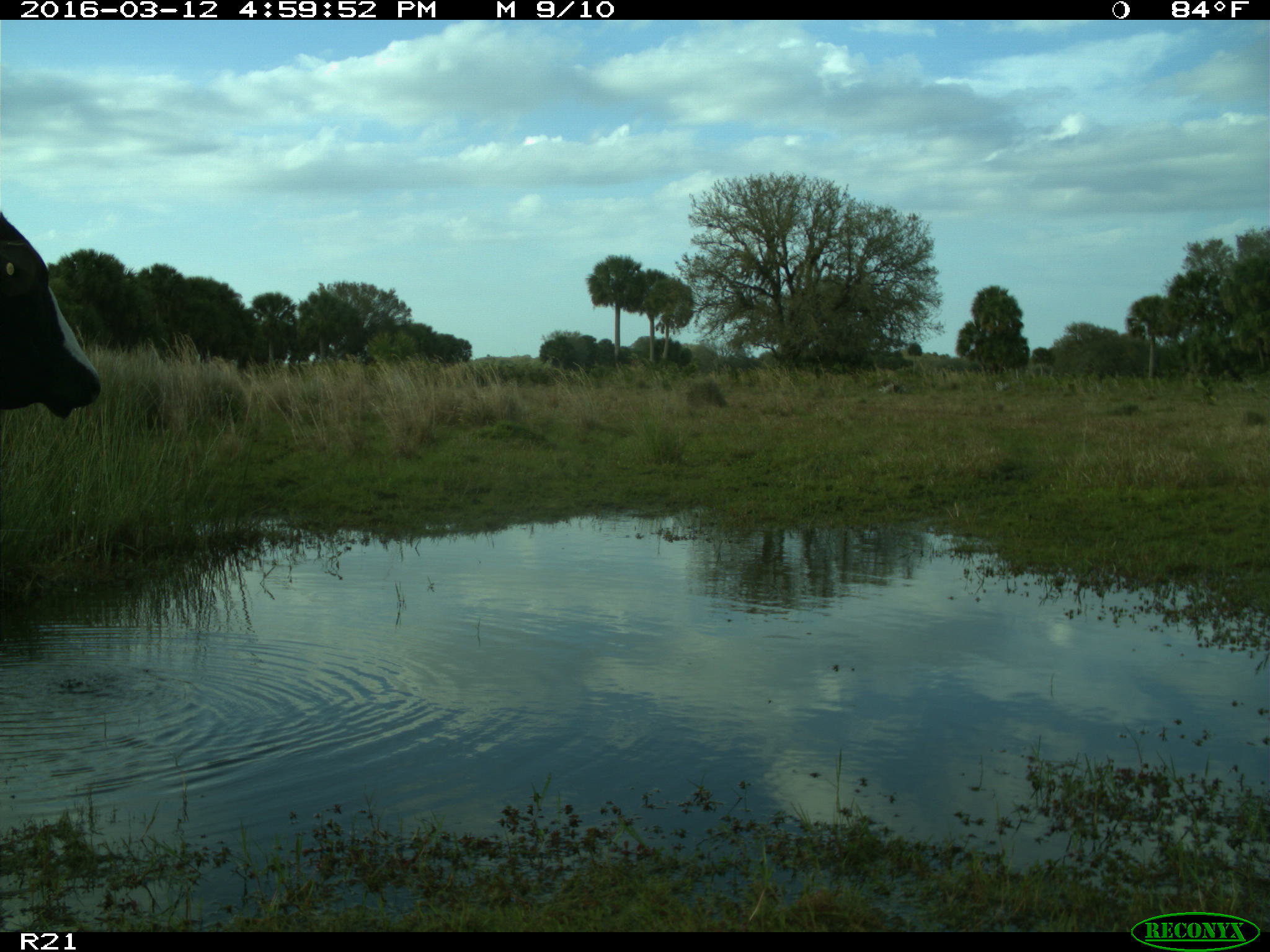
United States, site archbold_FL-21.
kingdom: Animalia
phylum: Chordata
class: Mammalia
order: Artiodactyla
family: Bovidae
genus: Bos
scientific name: Bos taurus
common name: domestic cow